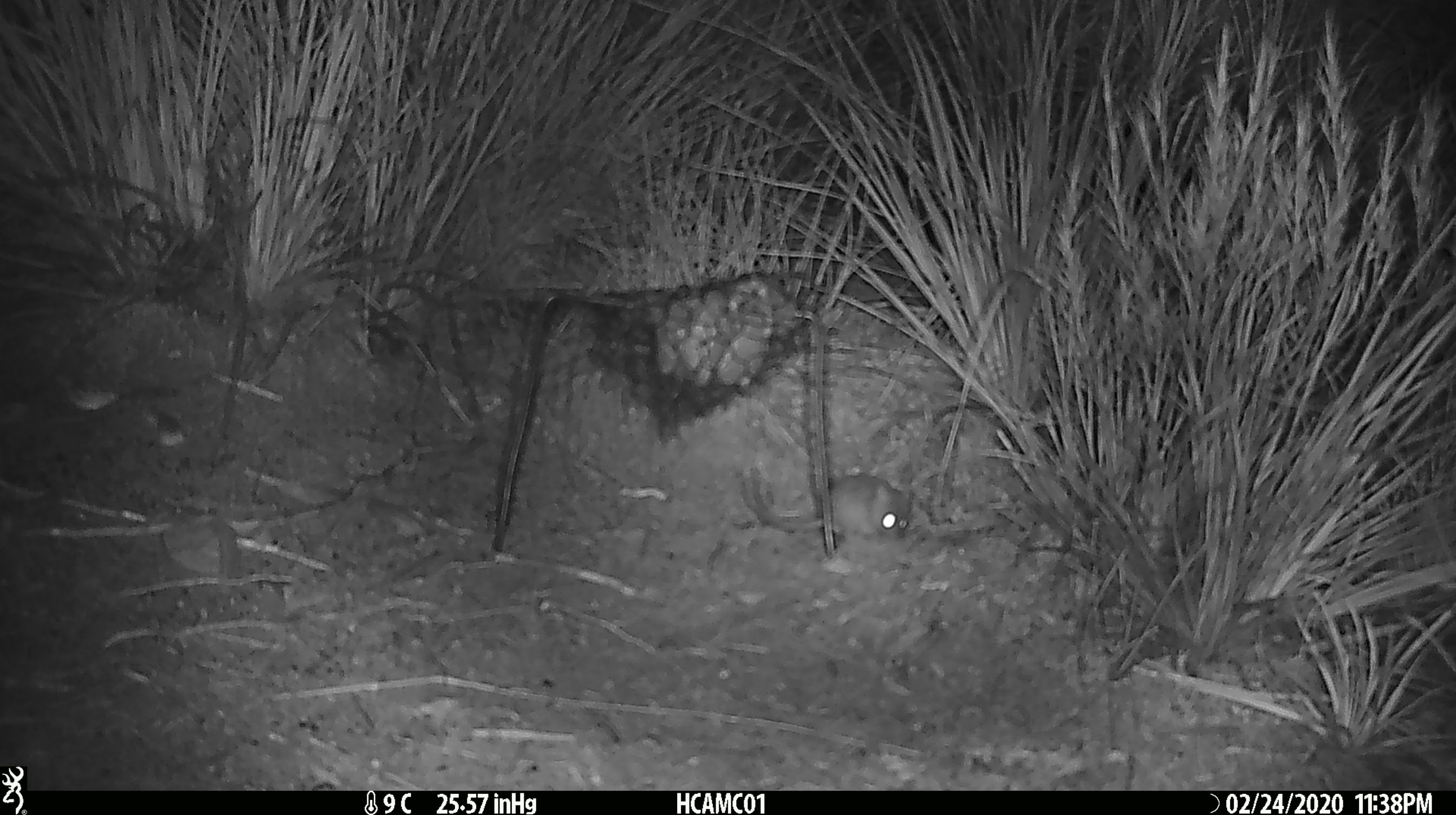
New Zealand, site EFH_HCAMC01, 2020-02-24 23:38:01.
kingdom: Animalia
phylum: Chordata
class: Mammalia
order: Rodentia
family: Muridae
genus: Mus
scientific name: Mus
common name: mouse